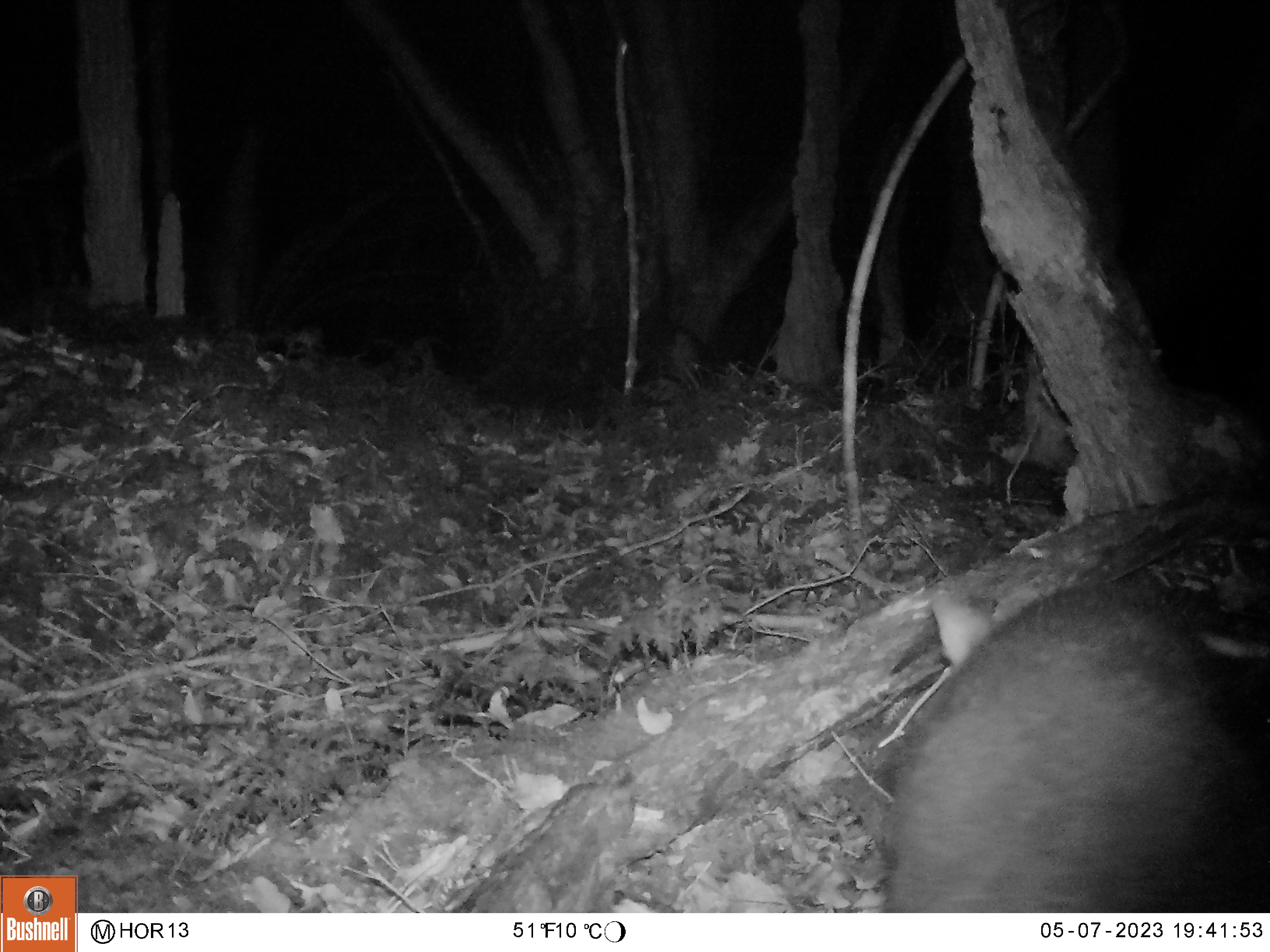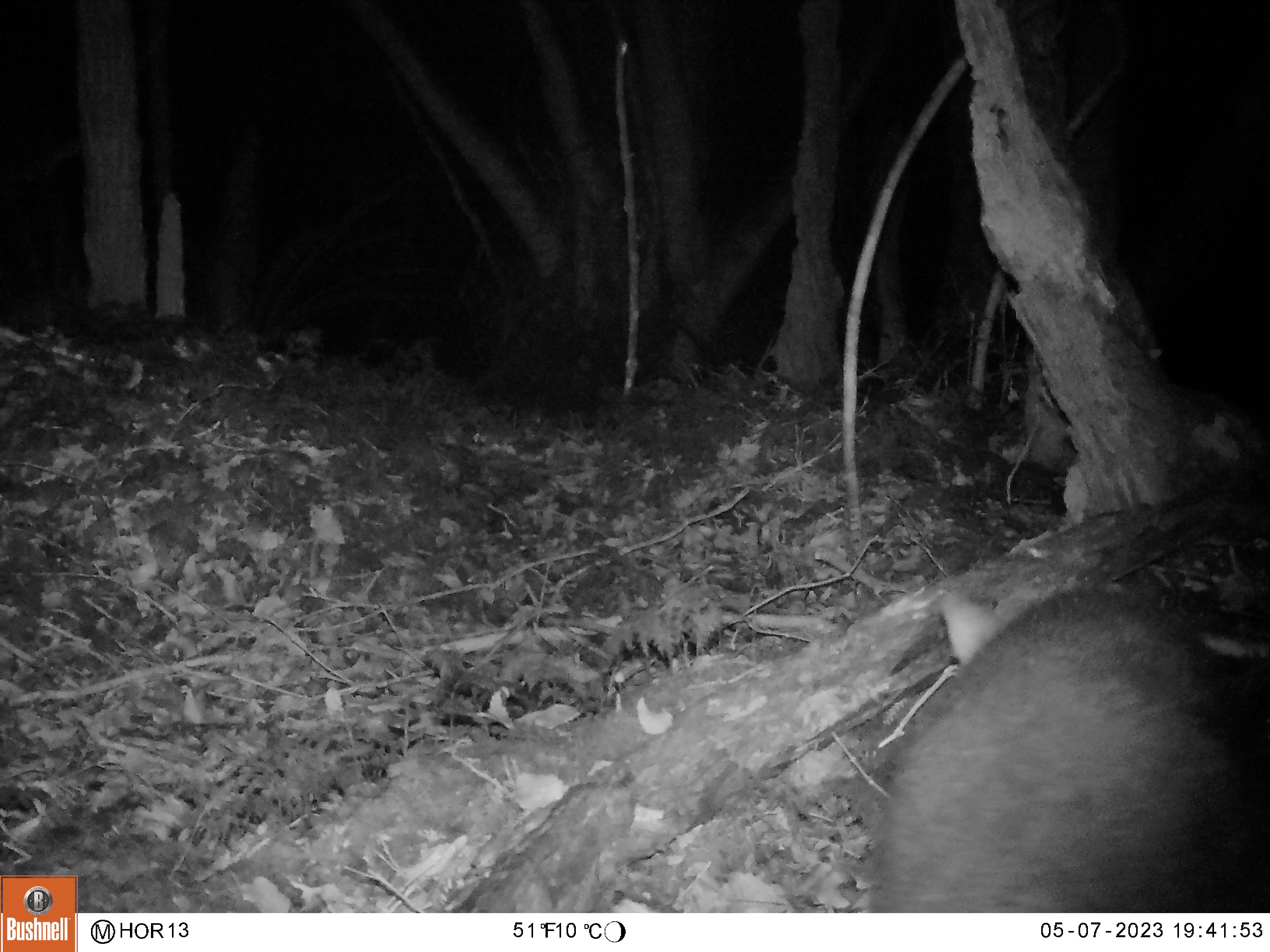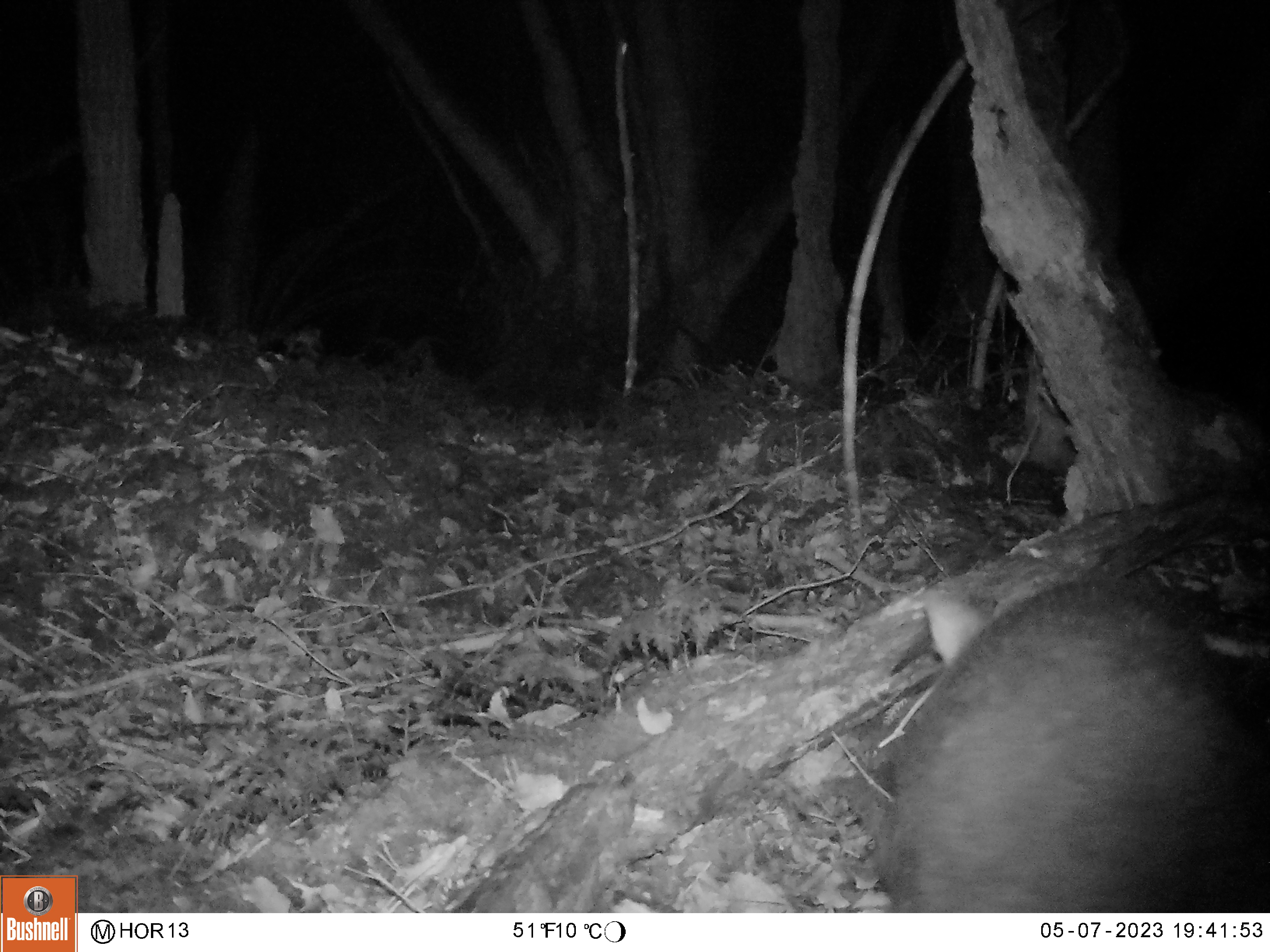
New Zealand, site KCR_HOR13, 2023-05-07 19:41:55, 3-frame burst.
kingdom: Animalia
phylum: Chordata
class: Mammalia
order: Diprotodontia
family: Phalangeridae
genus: Trichosurus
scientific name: Trichosurus vulpecula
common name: common brushtail possum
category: possum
Possum (common brushtail possum) (Trichosurus vulpecula).